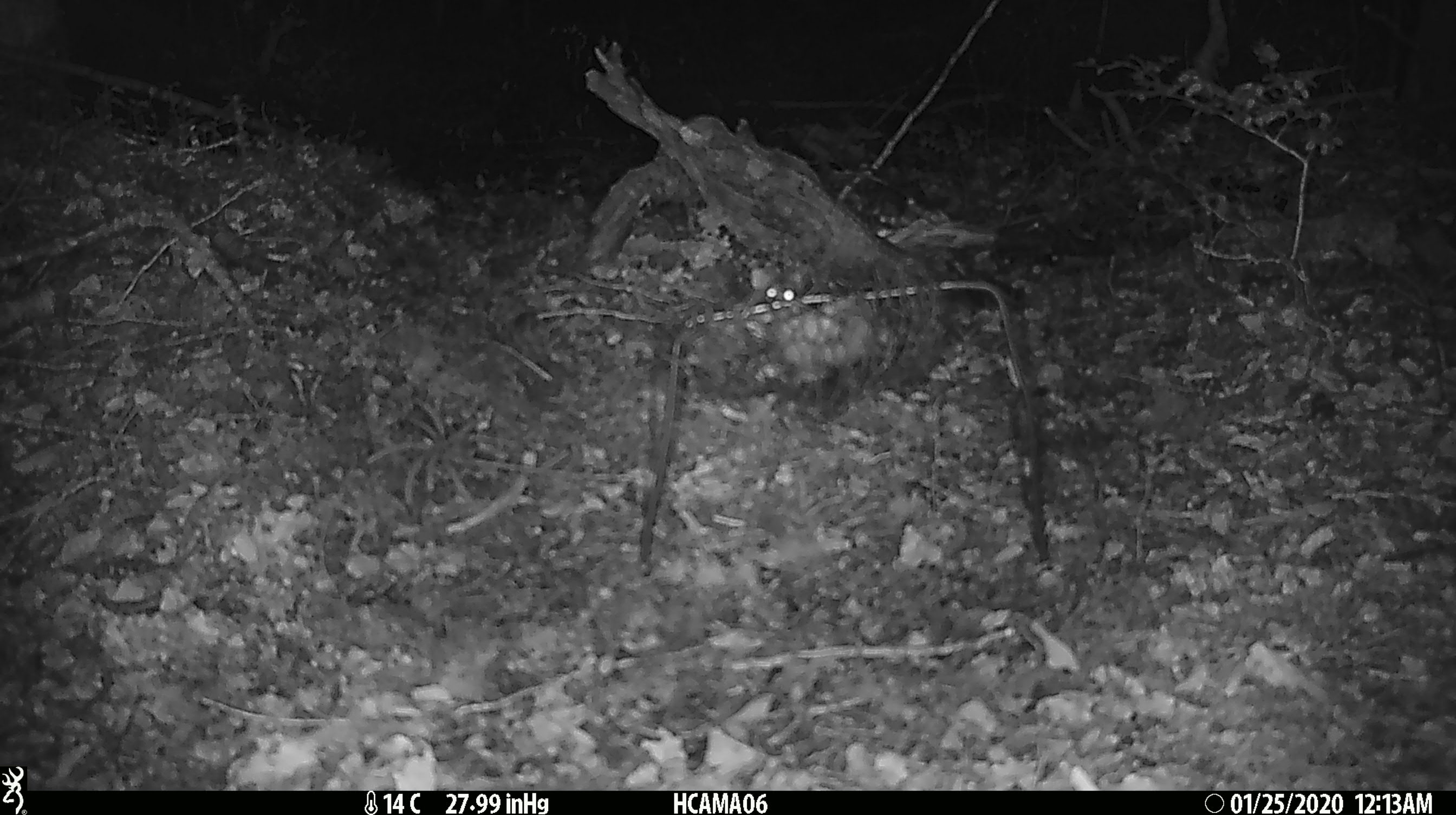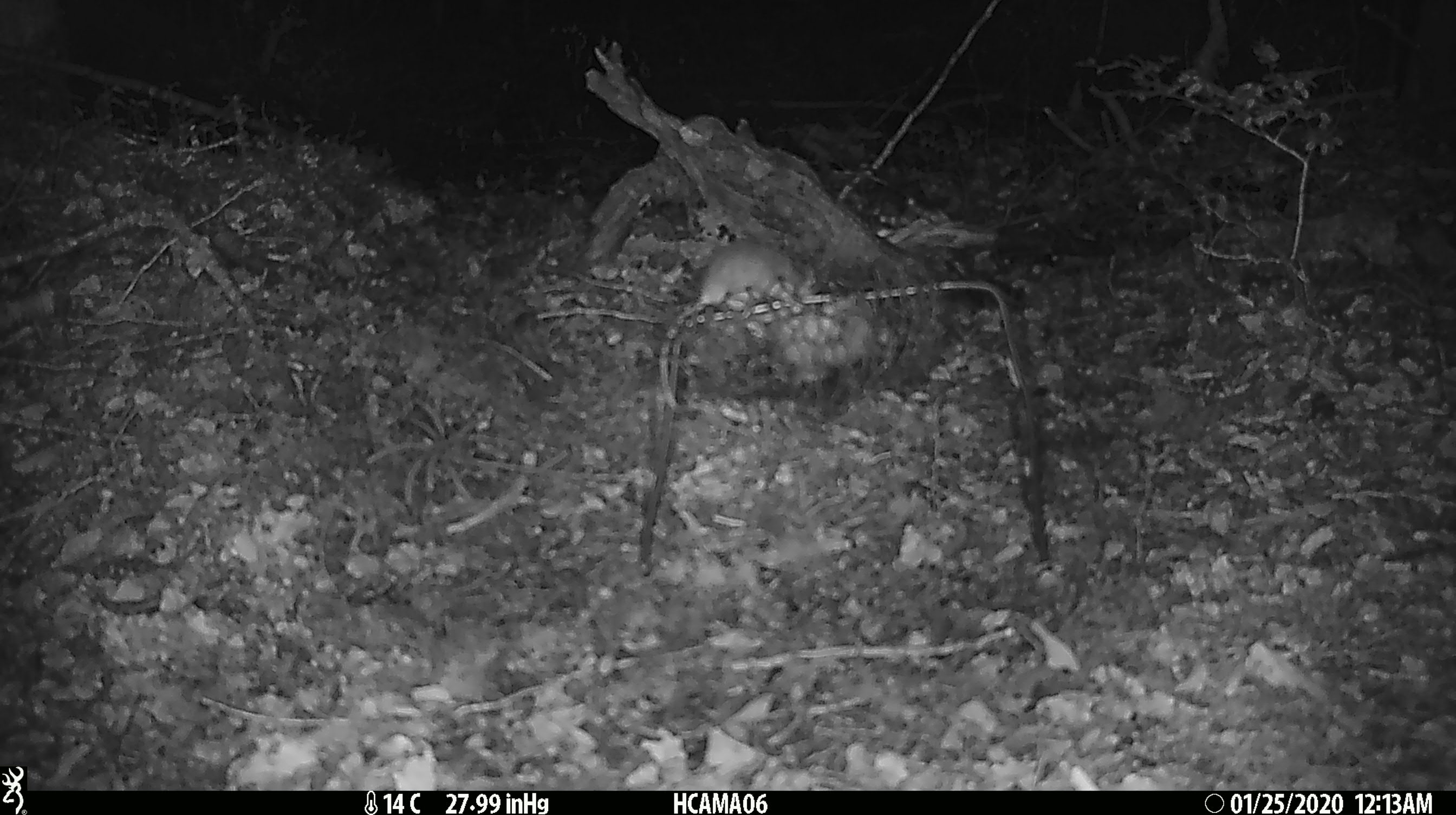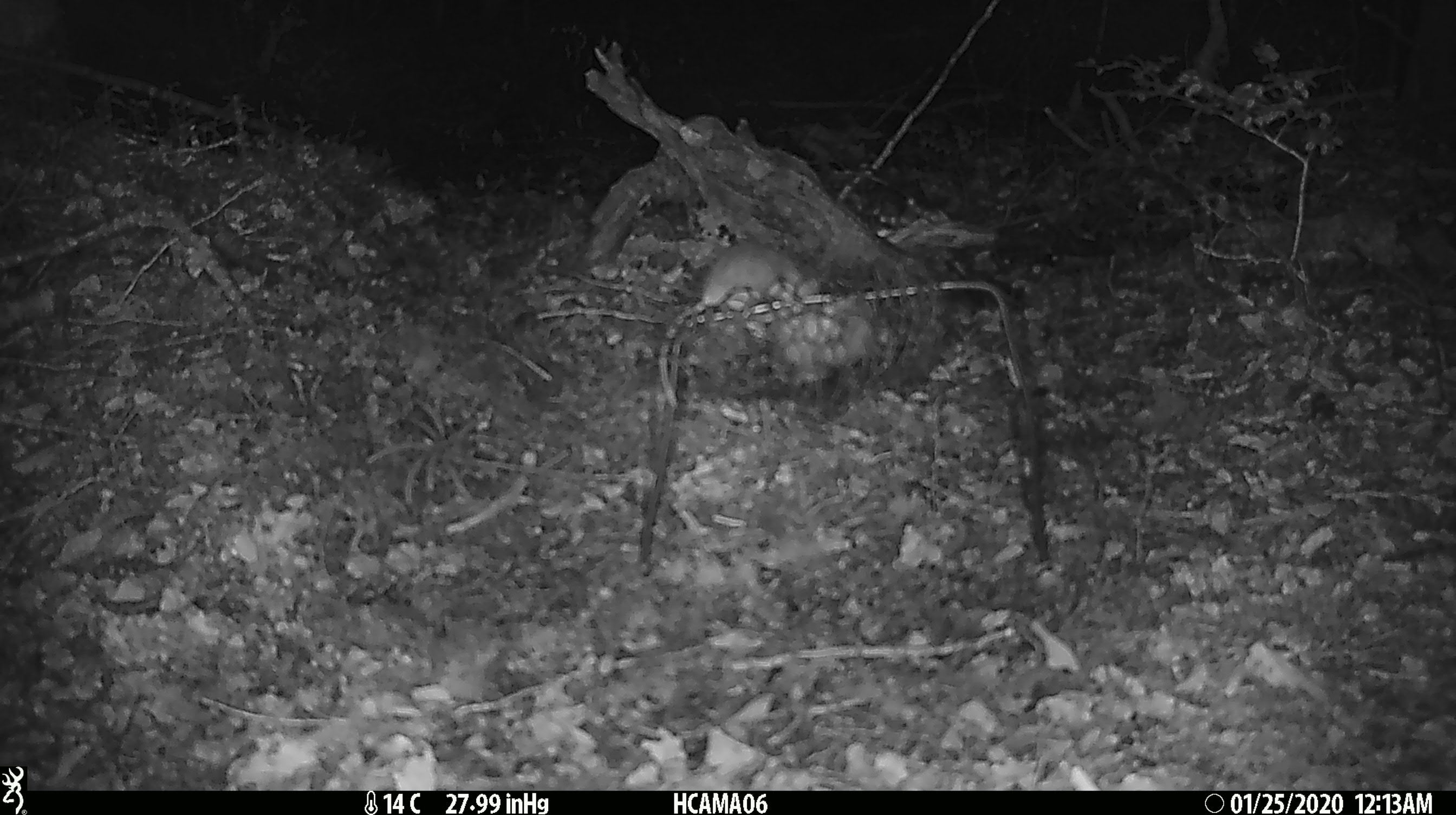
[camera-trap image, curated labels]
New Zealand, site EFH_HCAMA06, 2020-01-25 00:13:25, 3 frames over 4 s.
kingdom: Animalia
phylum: Chordata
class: Mammalia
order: Rodentia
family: Muridae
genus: Mus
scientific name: Mus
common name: mouse